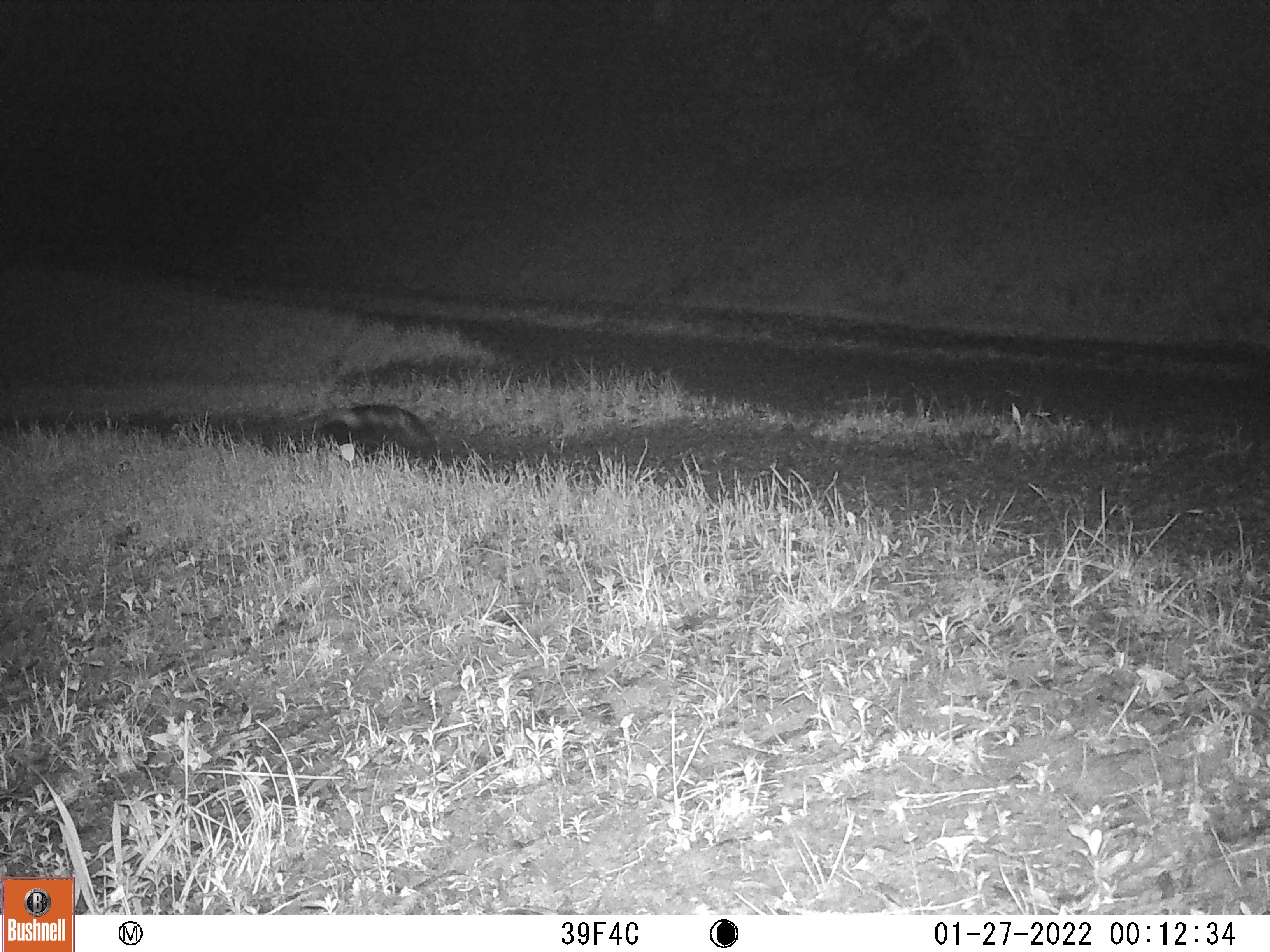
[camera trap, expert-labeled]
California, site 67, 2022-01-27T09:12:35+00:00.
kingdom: Animalia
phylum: Chordata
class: Mammalia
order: Carnivora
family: Mephitidae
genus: Mephitis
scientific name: Mephitis mephitis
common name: striped skunk